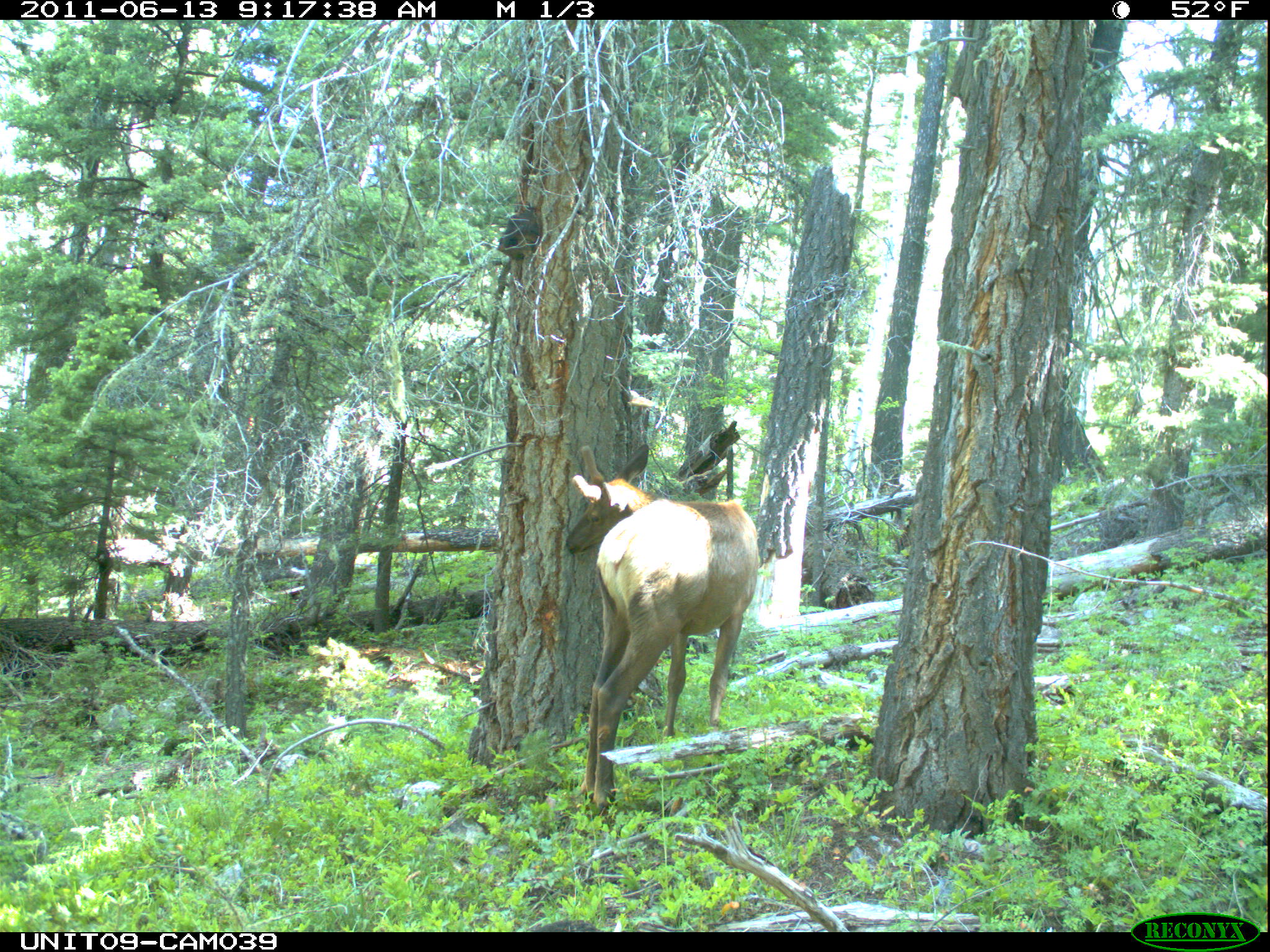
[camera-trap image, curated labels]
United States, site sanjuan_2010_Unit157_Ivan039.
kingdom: Animalia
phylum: Chordata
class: Mammalia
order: Artiodactyla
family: Cervidae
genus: Cervus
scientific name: Cervus elaphus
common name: red deer